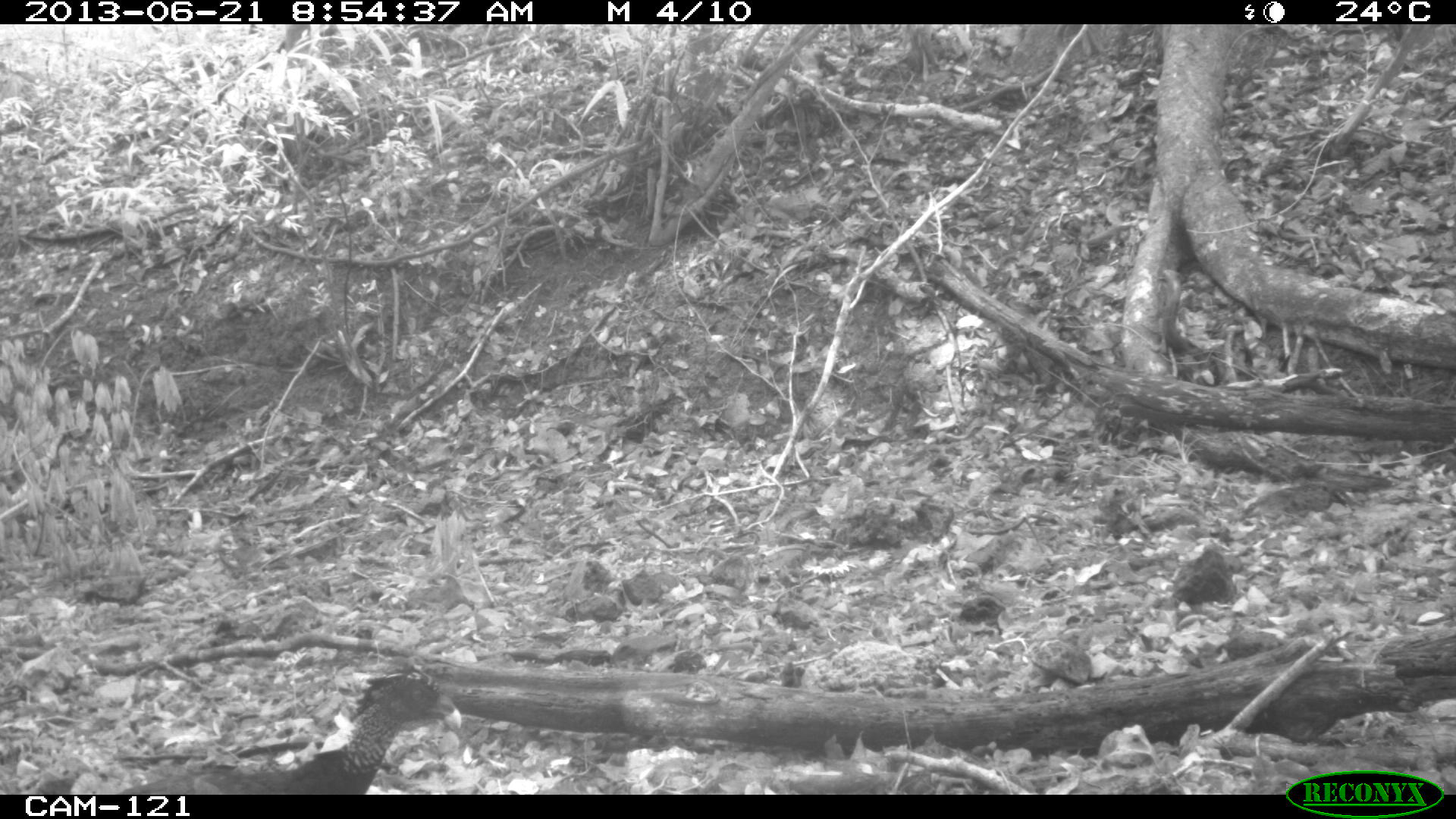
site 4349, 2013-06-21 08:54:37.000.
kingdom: Animalia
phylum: Chordata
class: Aves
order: Galliformes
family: Cracidae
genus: Crax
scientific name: Crax rubra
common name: great curassow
Crax rubra (great curassow), count 1, sex female.